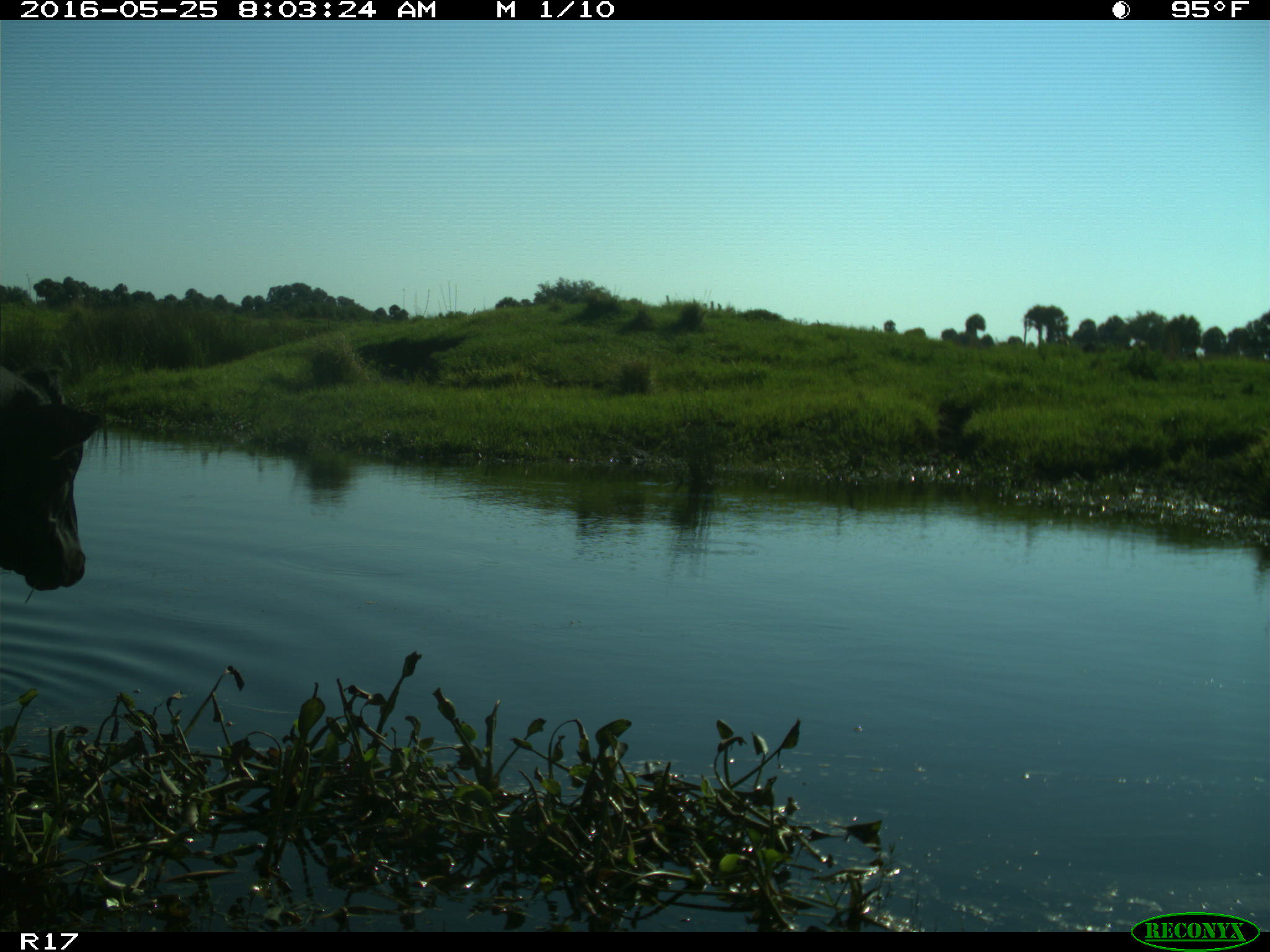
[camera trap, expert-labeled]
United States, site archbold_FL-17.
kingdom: Animalia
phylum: Chordata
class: Mammalia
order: Artiodactyla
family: Bovidae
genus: Bos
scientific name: Bos taurus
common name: domestic cow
Bos taurus (domestic cow).